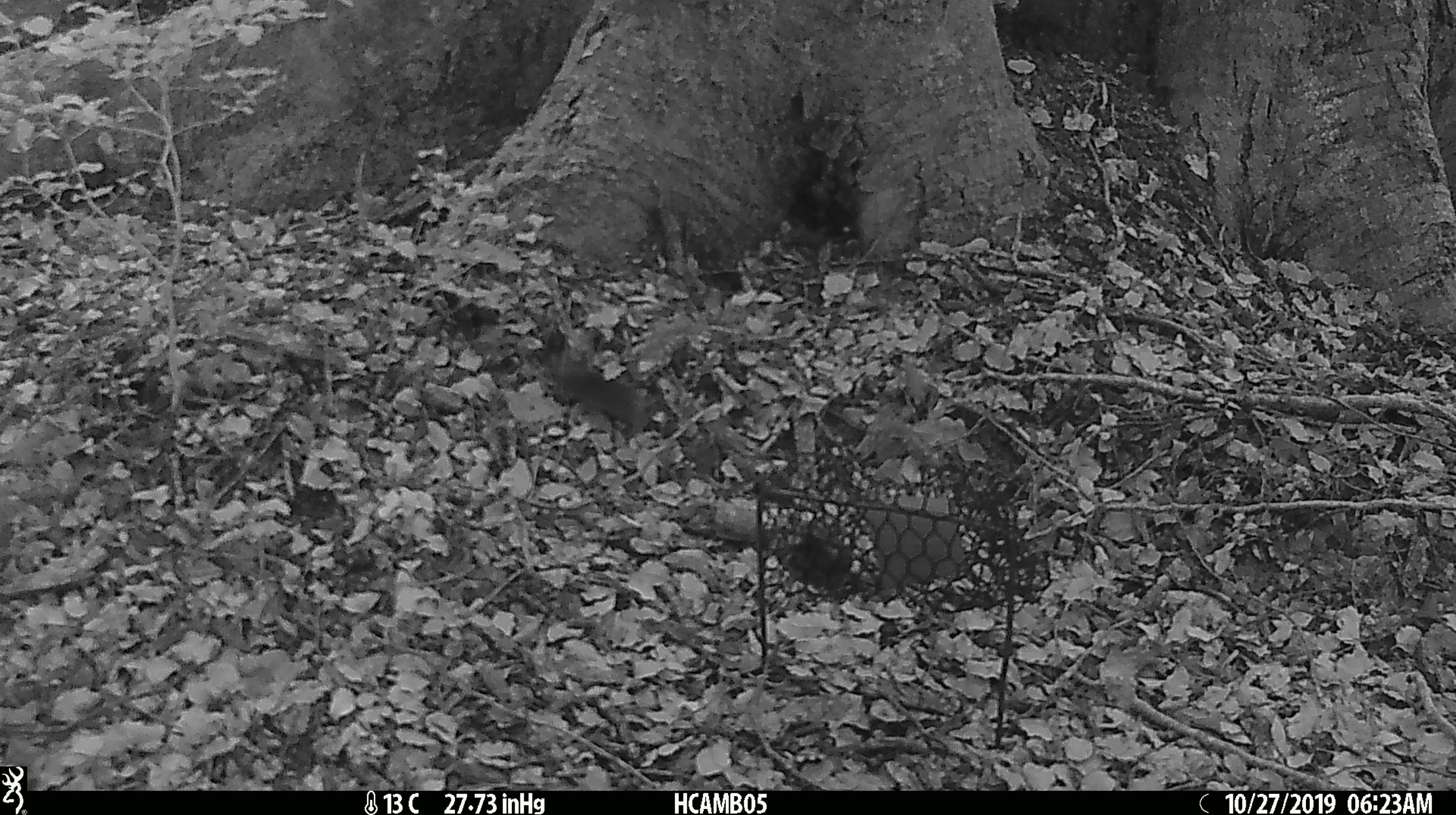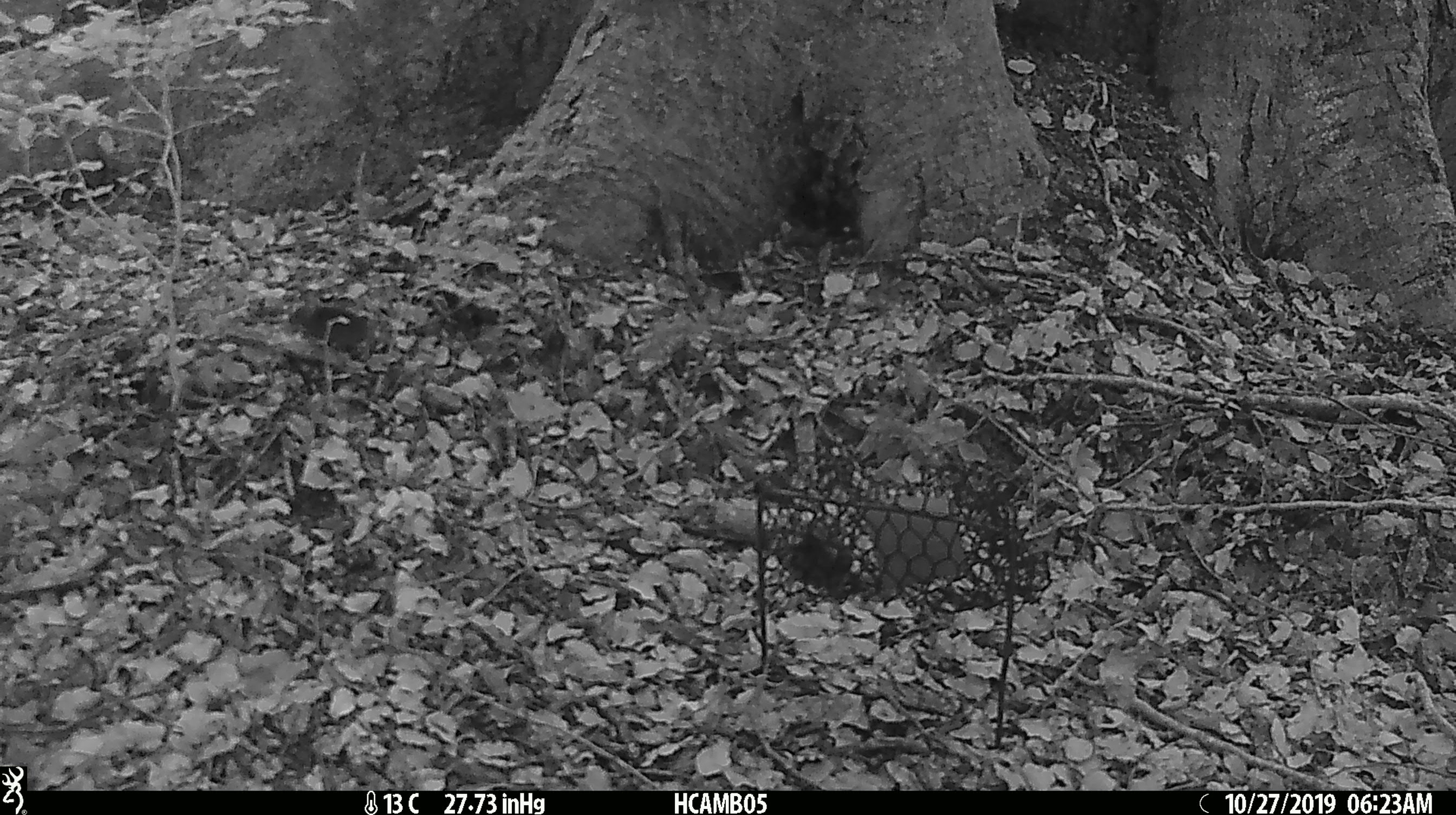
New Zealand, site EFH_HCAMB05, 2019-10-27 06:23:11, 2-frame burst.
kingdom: Animalia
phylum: Chordata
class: Mammalia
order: Rodentia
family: Muridae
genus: Mus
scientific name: Mus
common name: mouse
Mouse (Mus).